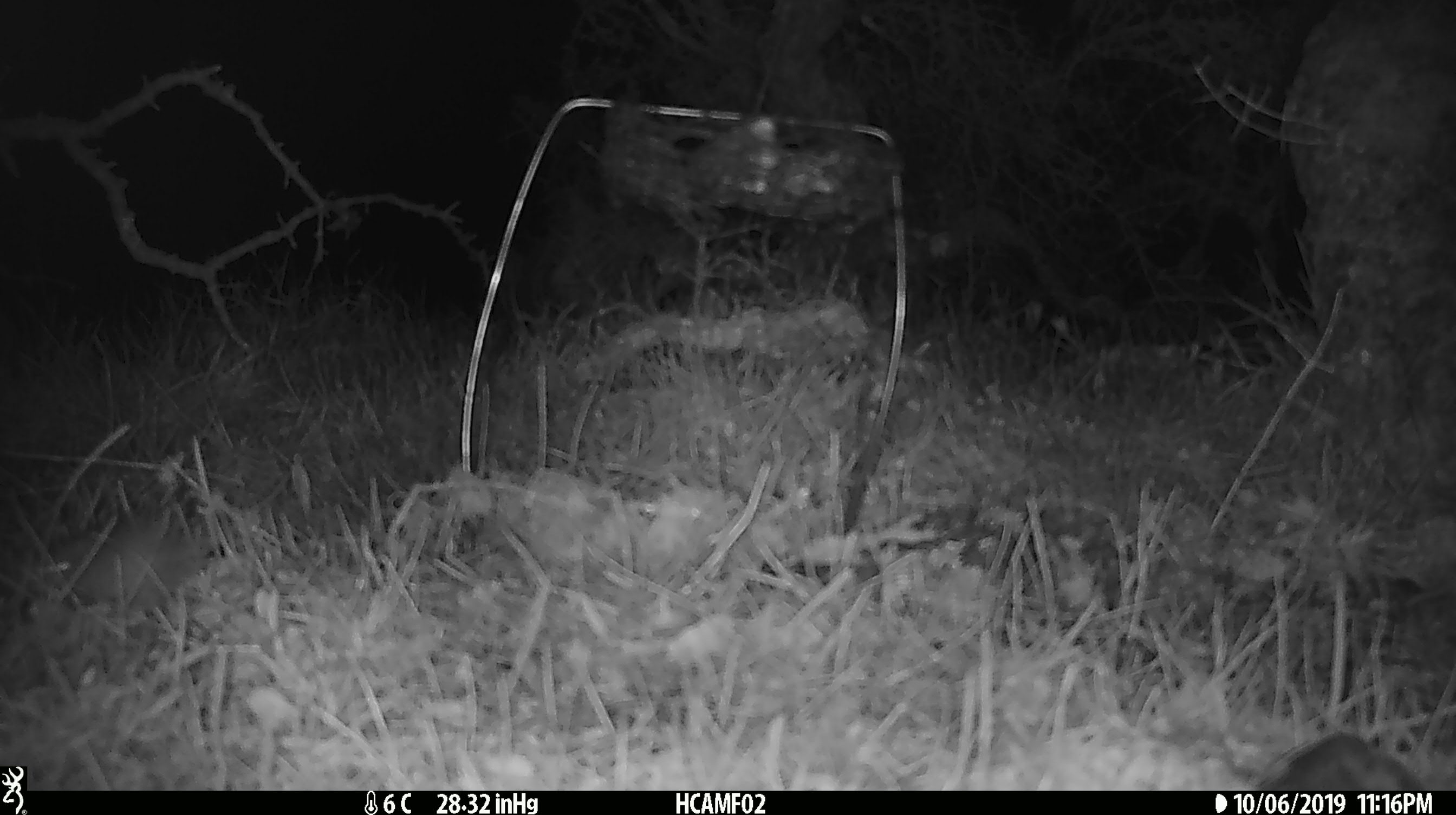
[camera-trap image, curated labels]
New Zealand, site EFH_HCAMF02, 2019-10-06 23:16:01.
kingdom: Animalia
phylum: Chordata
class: Mammalia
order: Rodentia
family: Muridae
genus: Mus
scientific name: Mus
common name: mouse